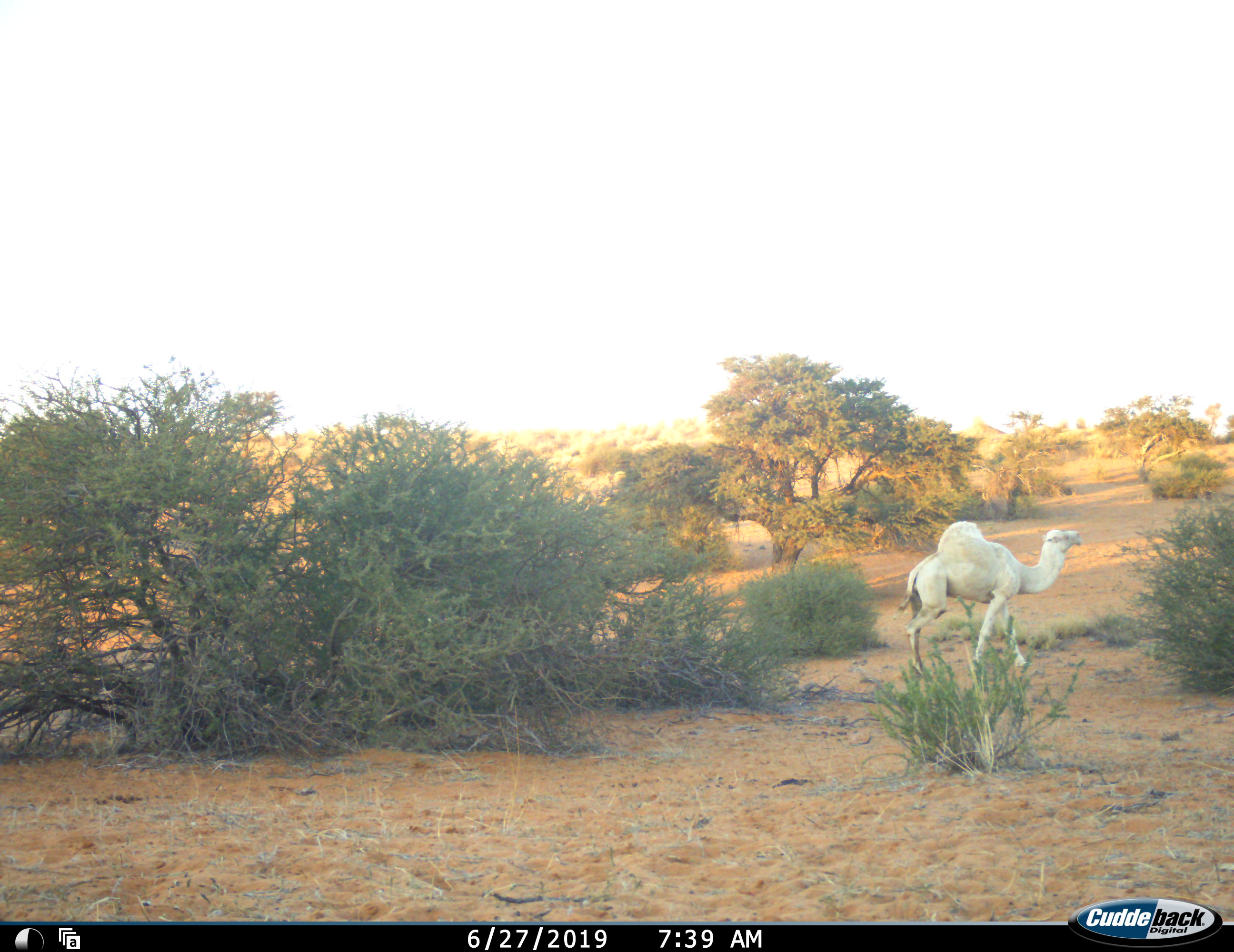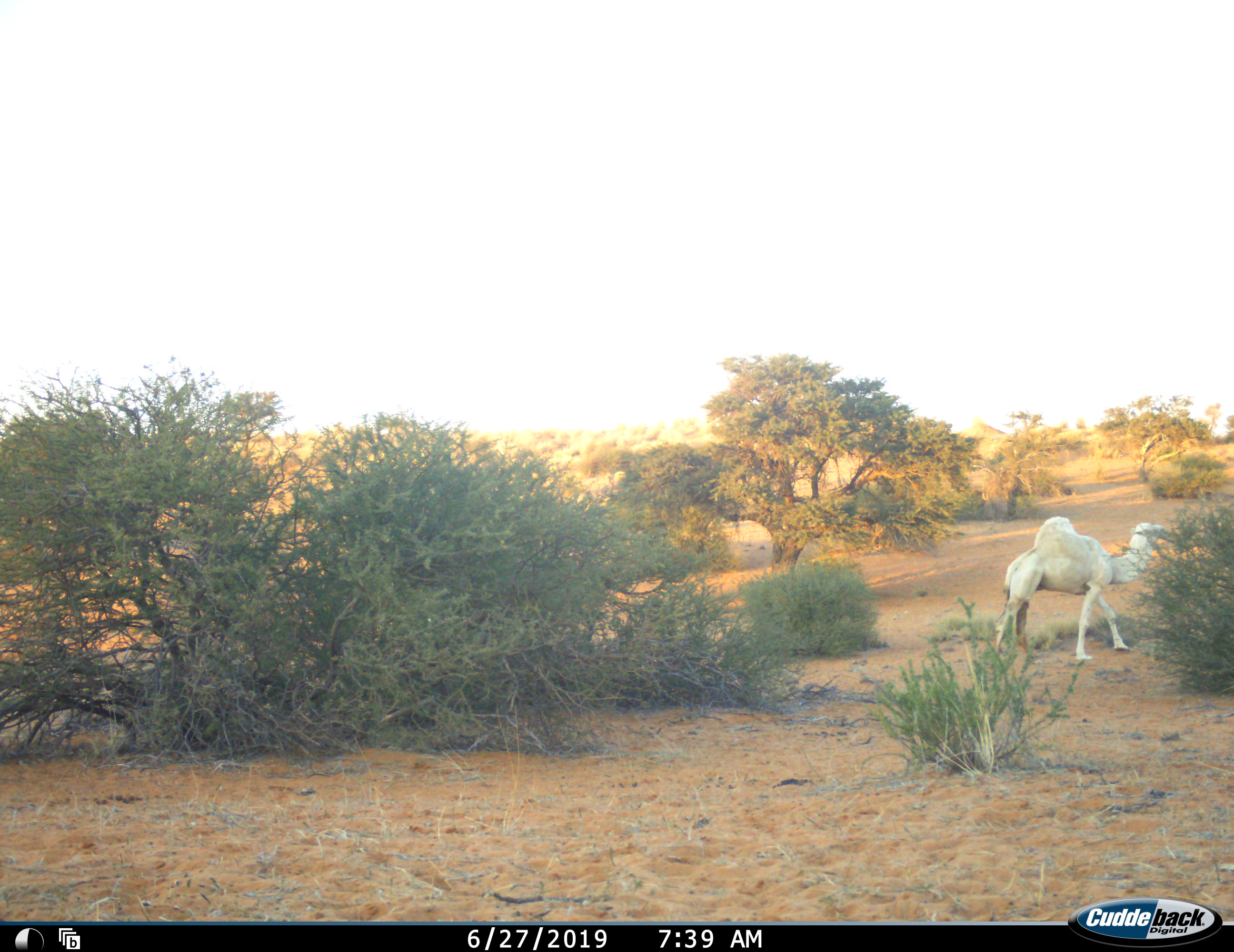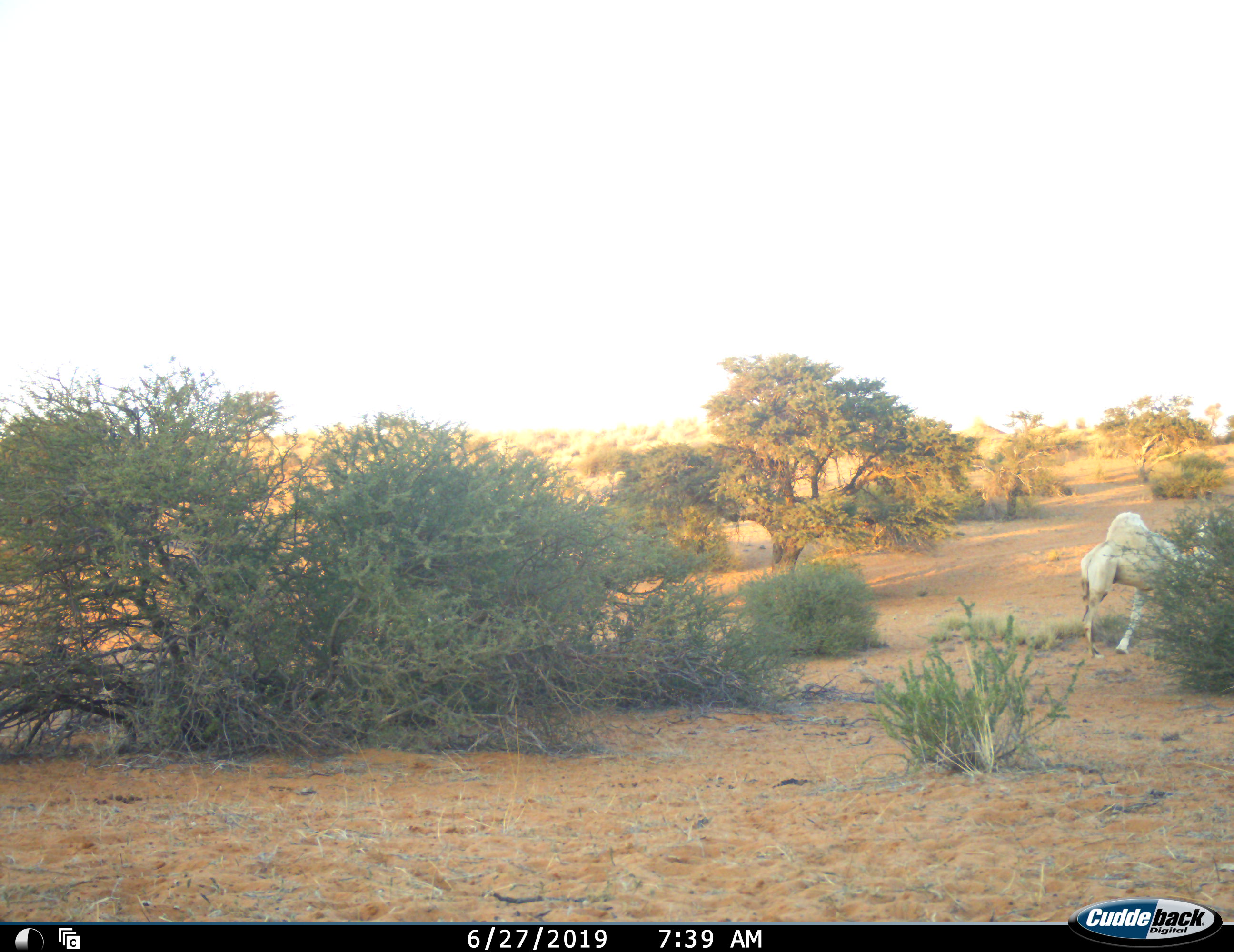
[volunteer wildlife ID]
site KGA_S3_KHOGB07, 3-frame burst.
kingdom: Animalia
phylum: Chordata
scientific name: Vertebrata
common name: domestic animal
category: domesticanimal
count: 1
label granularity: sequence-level